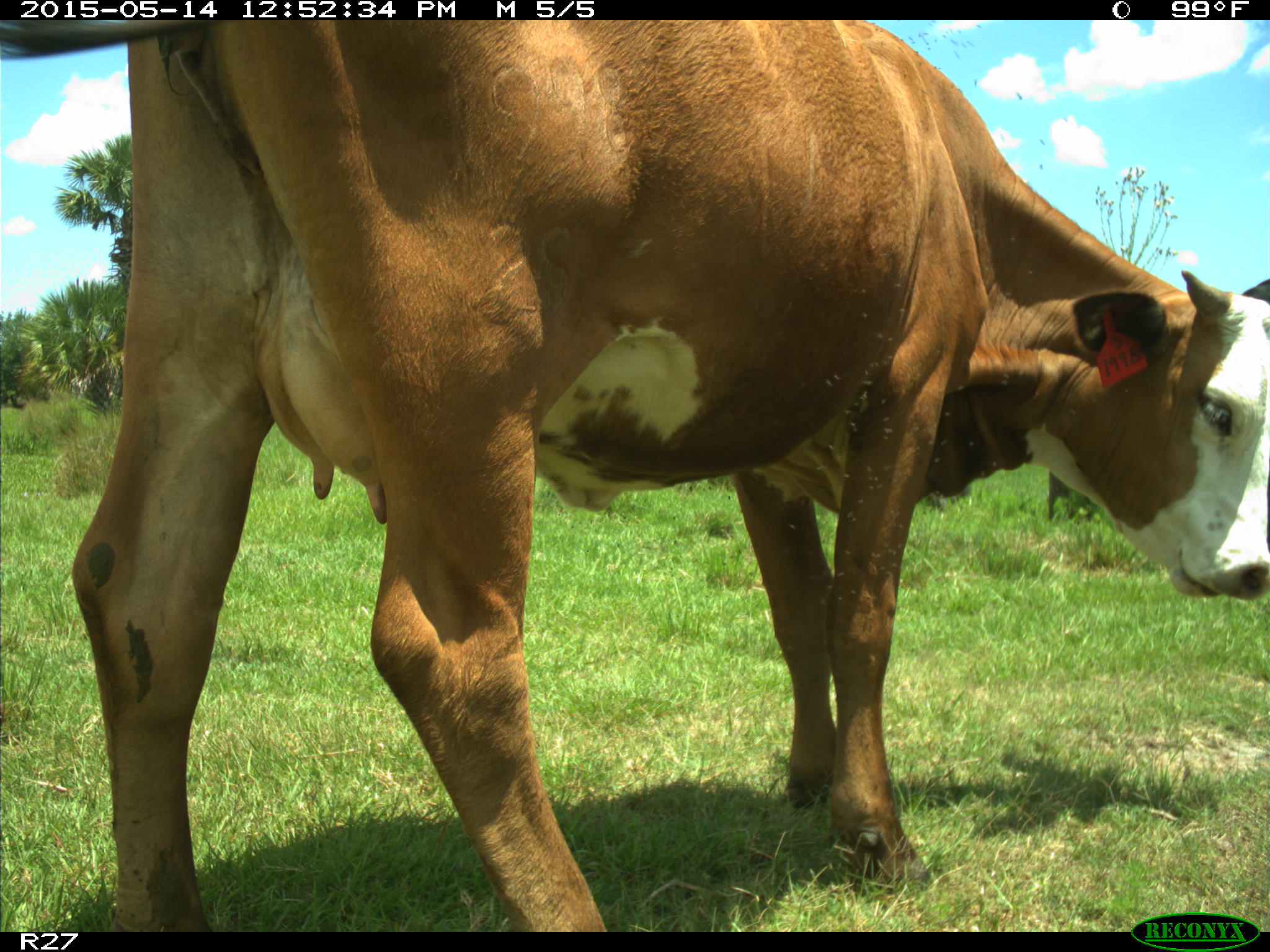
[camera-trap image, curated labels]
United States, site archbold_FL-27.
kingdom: Animalia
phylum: Chordata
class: Mammalia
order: Artiodactyla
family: Bovidae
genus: Bos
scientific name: Bos taurus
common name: domestic cow